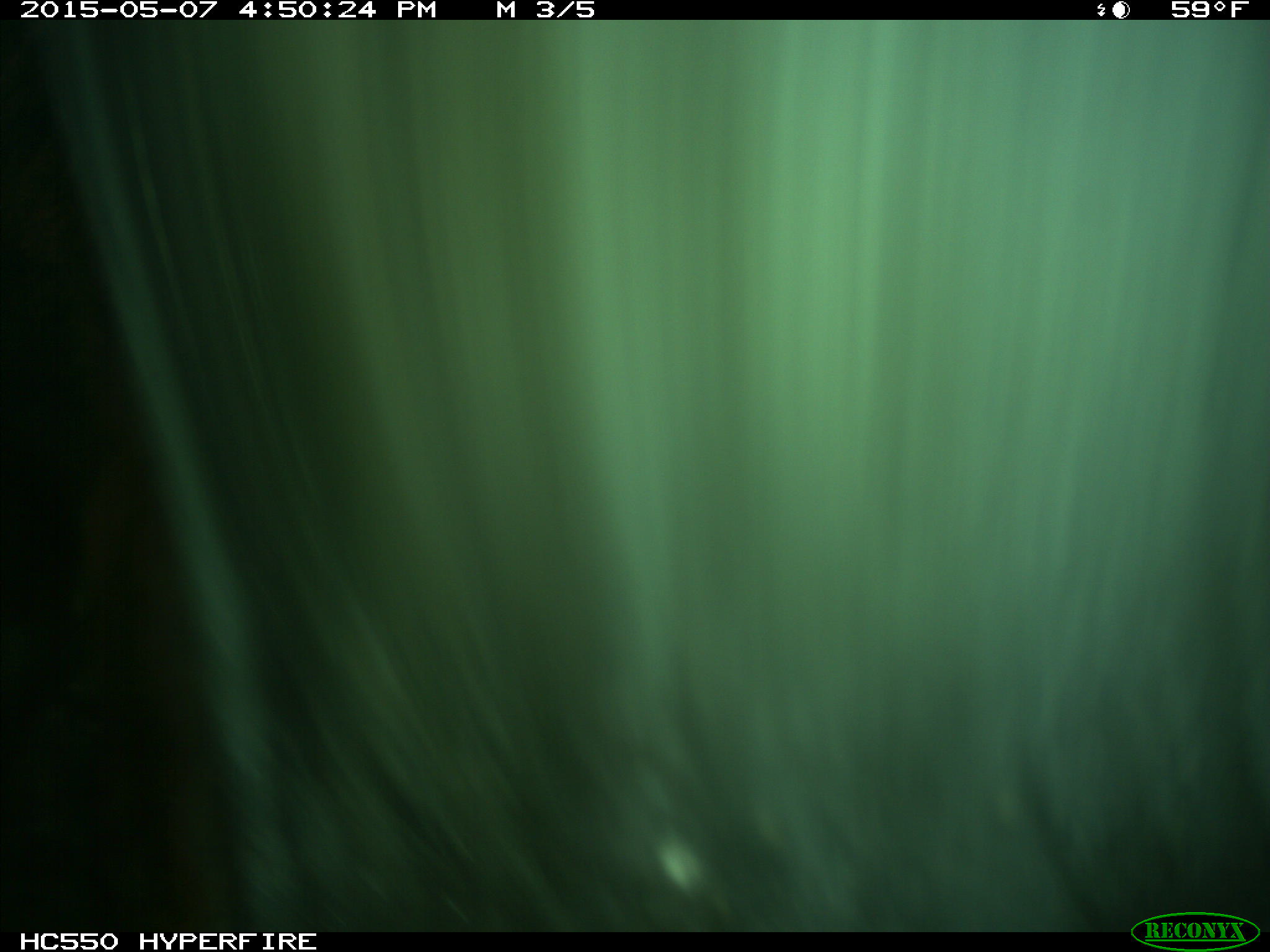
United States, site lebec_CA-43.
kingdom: Animalia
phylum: Chordata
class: Mammalia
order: Artiodactyla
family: Bovidae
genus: Bos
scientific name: Bos taurus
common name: domestic cow